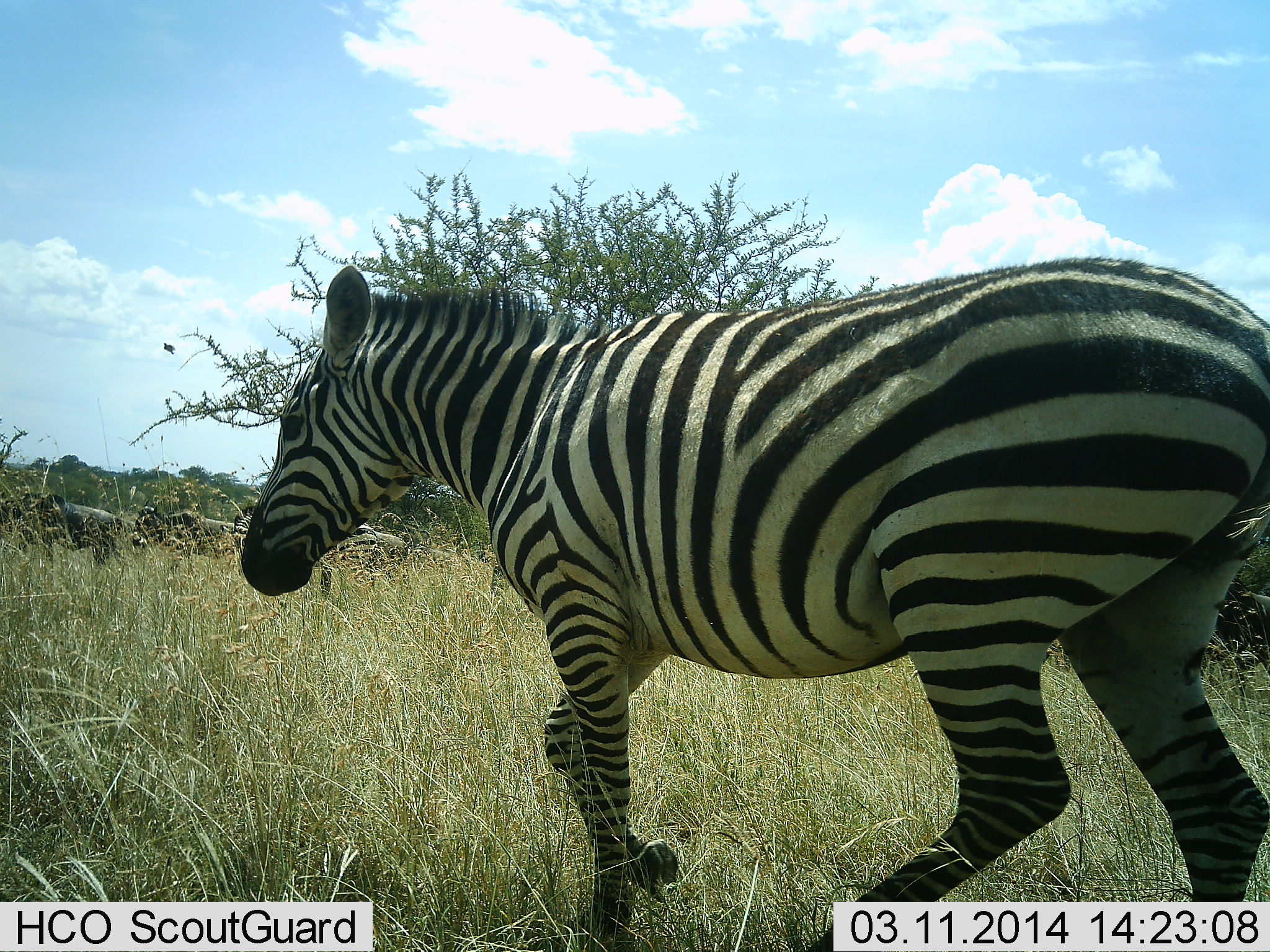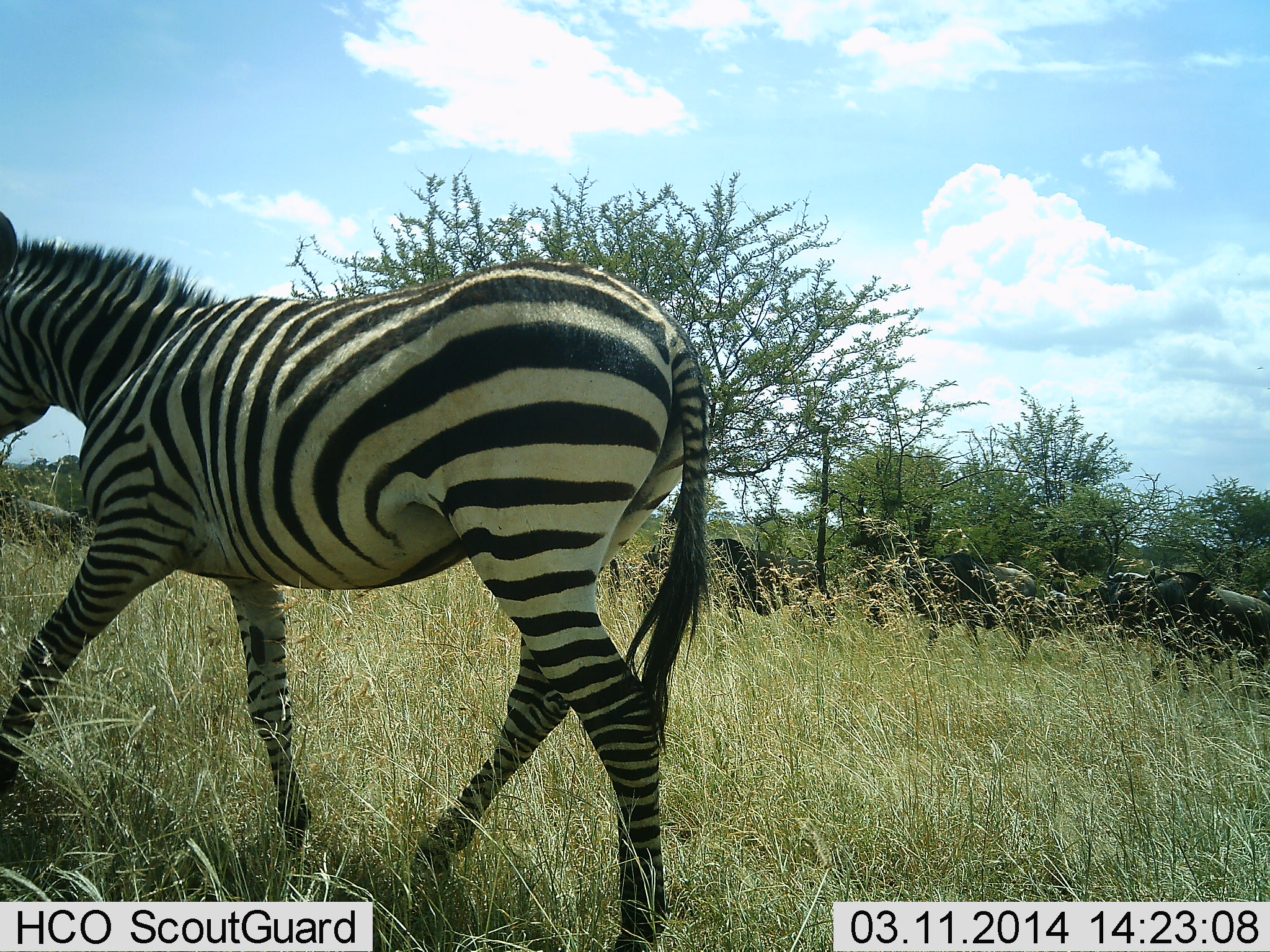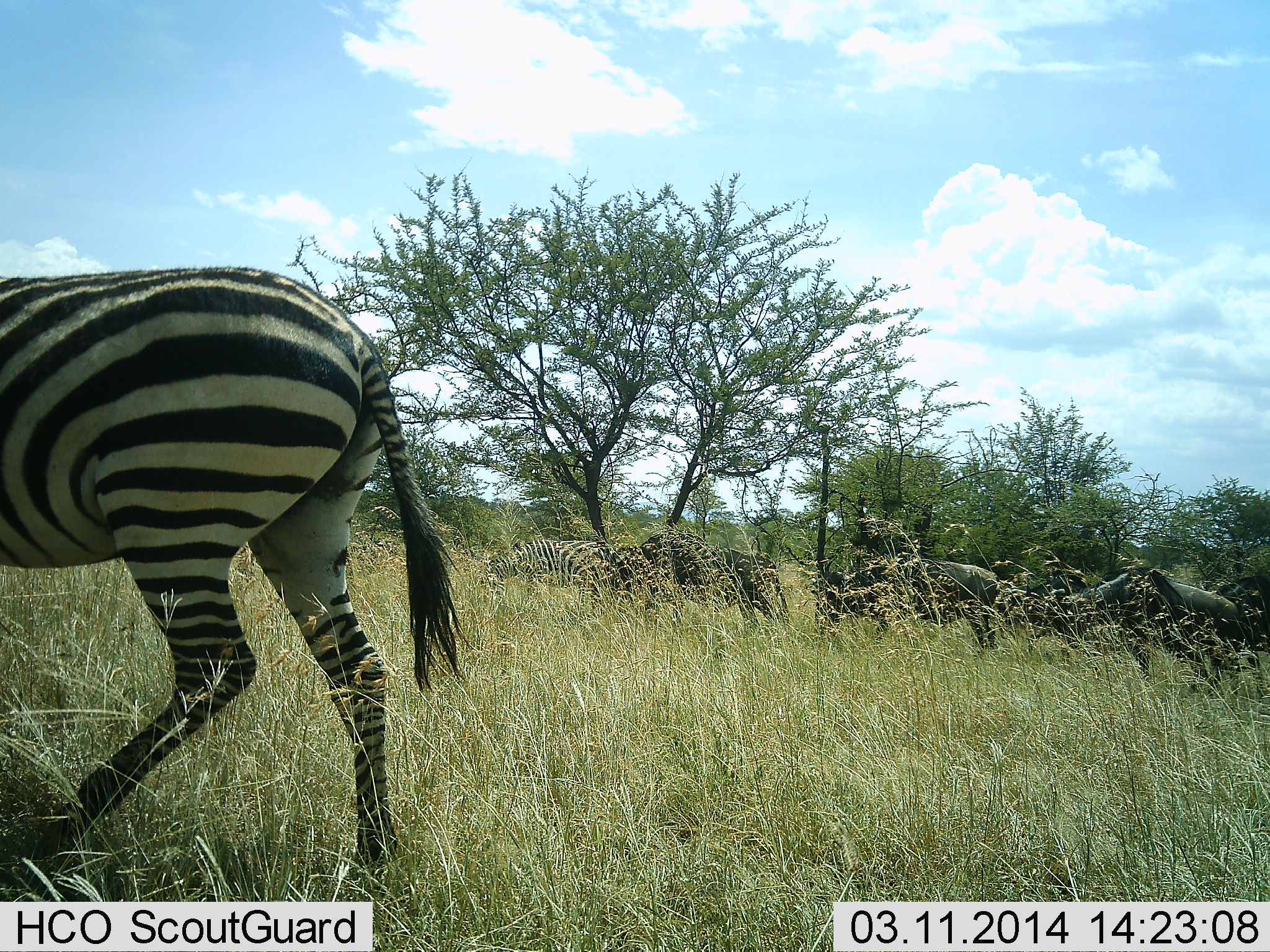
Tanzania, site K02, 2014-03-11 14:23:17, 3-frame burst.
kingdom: Animalia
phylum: Chordata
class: Mammalia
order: Artiodactyla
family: Bovidae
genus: Connochaetes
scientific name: Connochaetes taurinus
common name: blue wildebeest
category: wildebeest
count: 9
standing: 30%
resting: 0%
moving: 100%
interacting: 0%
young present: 0%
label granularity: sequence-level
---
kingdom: Animalia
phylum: Chordata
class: Mammalia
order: Perissodactyla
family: Equidae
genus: Equus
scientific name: Equus quagga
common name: plains zebra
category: zebra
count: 1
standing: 11%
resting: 0%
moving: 100%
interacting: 0%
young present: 0%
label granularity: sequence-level